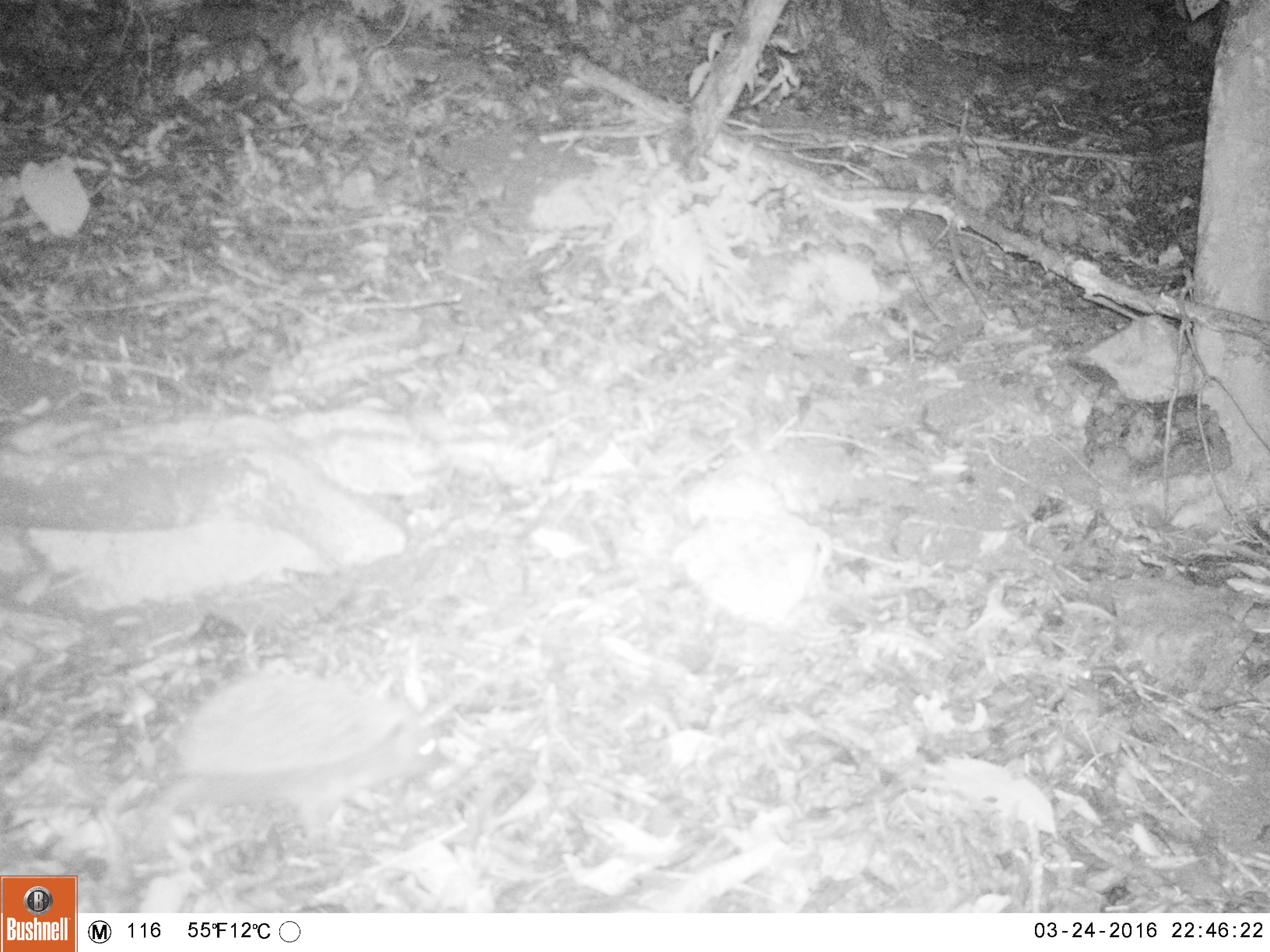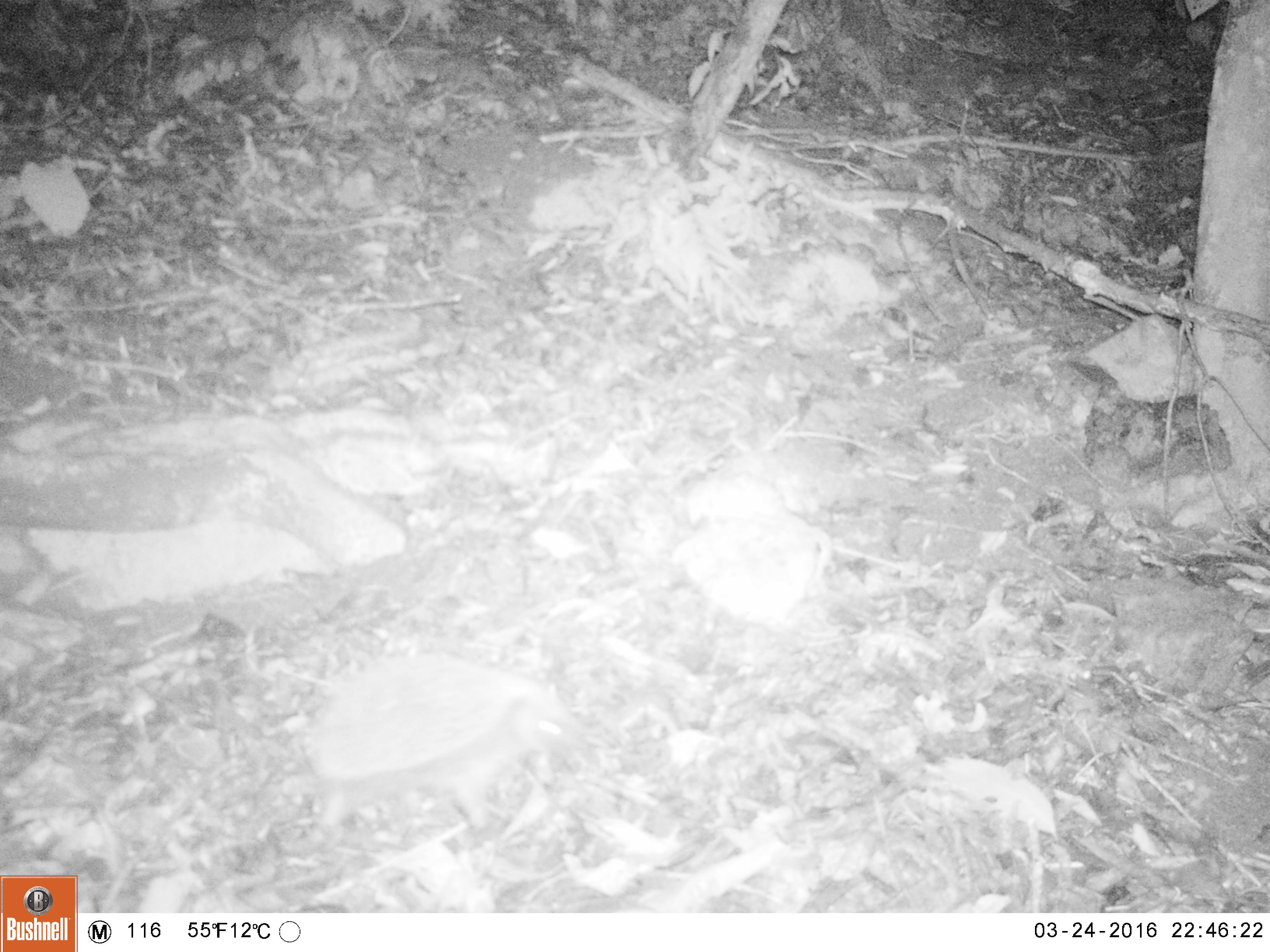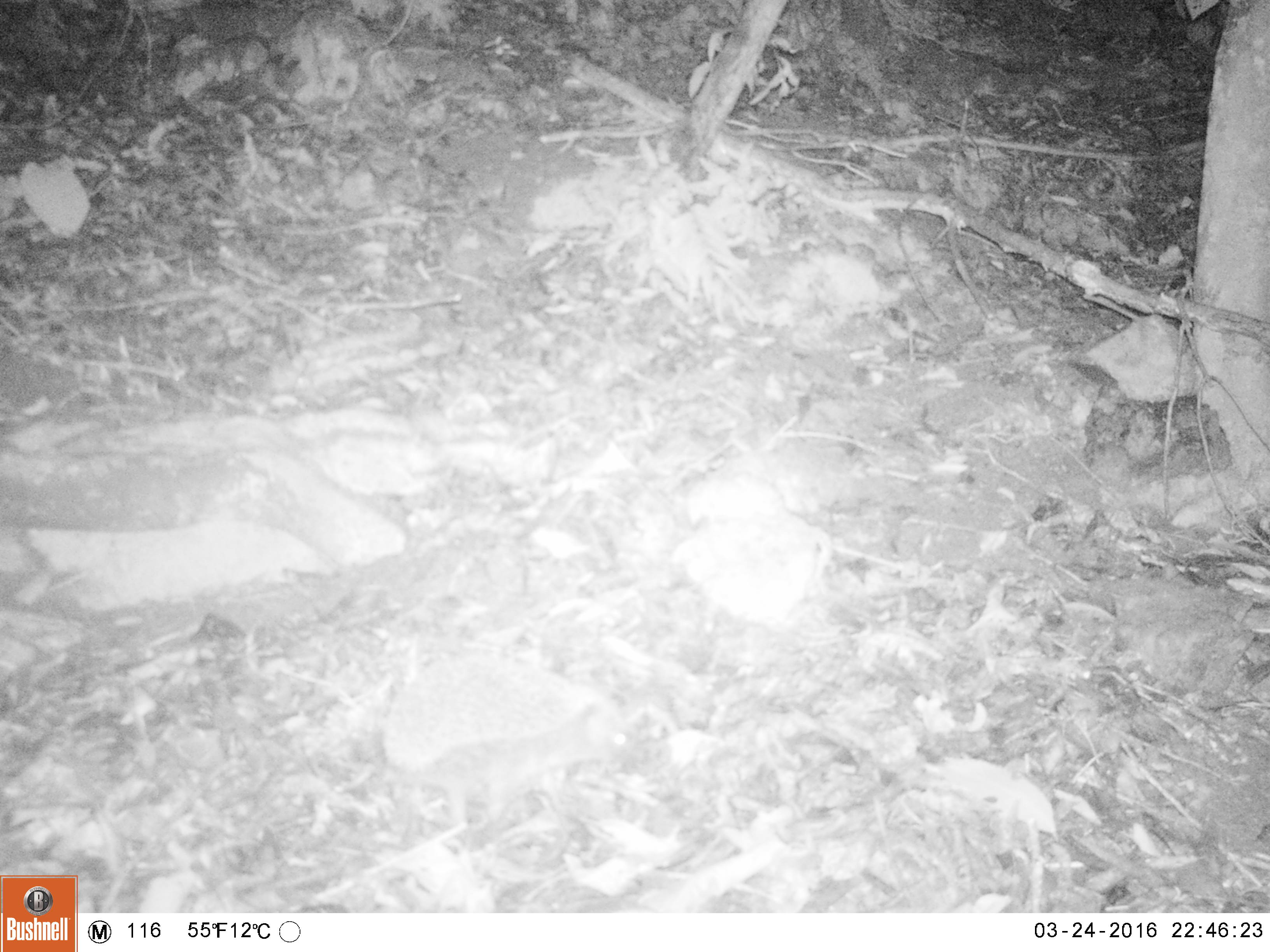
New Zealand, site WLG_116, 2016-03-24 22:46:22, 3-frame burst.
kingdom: Animalia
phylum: Chordata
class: Mammalia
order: Eulipotyphla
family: Erinaceidae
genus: Erinaceus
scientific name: Erinaceus europaeus europaeus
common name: european hedgehog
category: hedgehog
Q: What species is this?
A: Hedgehog (european hedgehog) (Erinaceus europaeus europaeus).